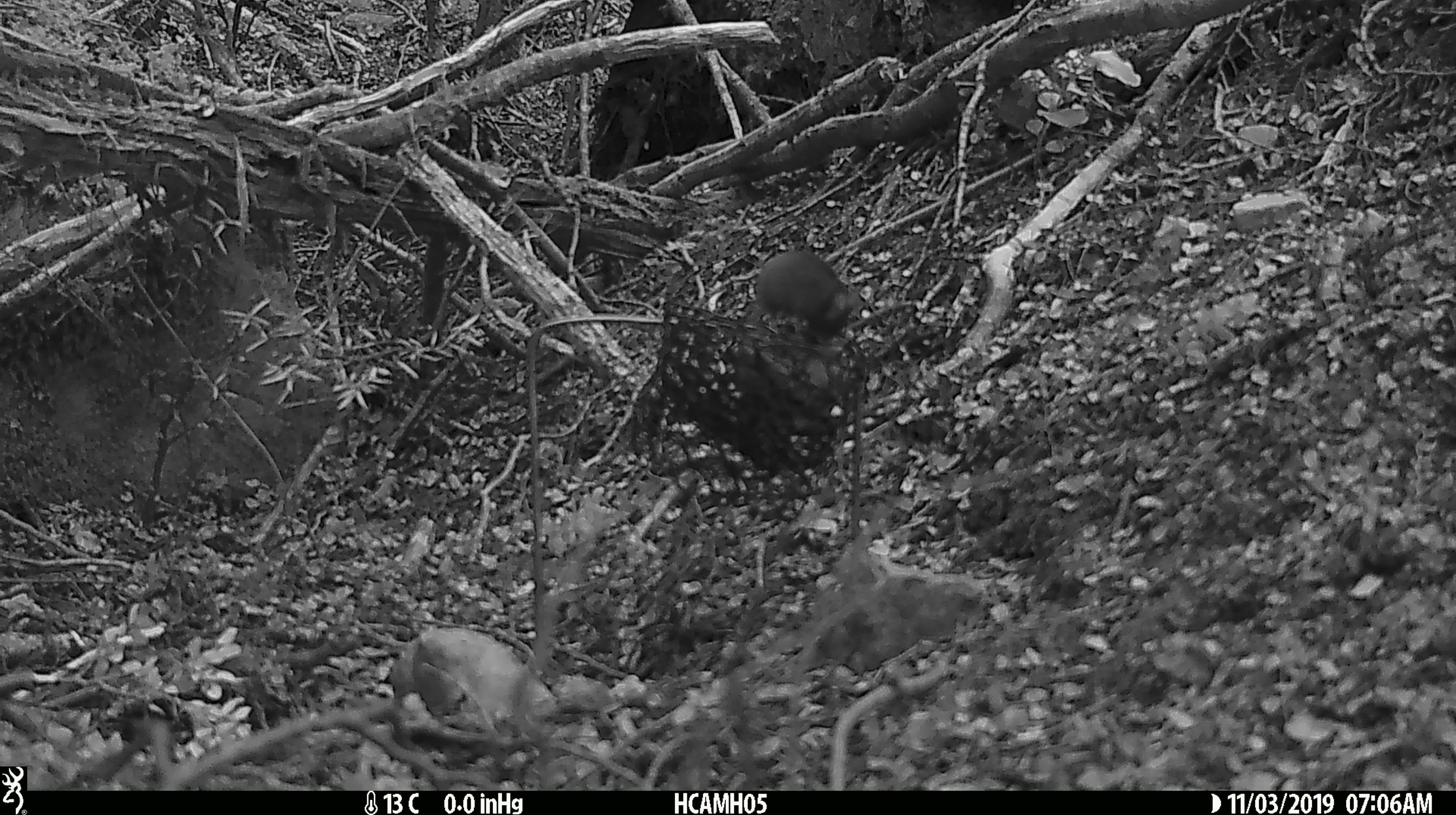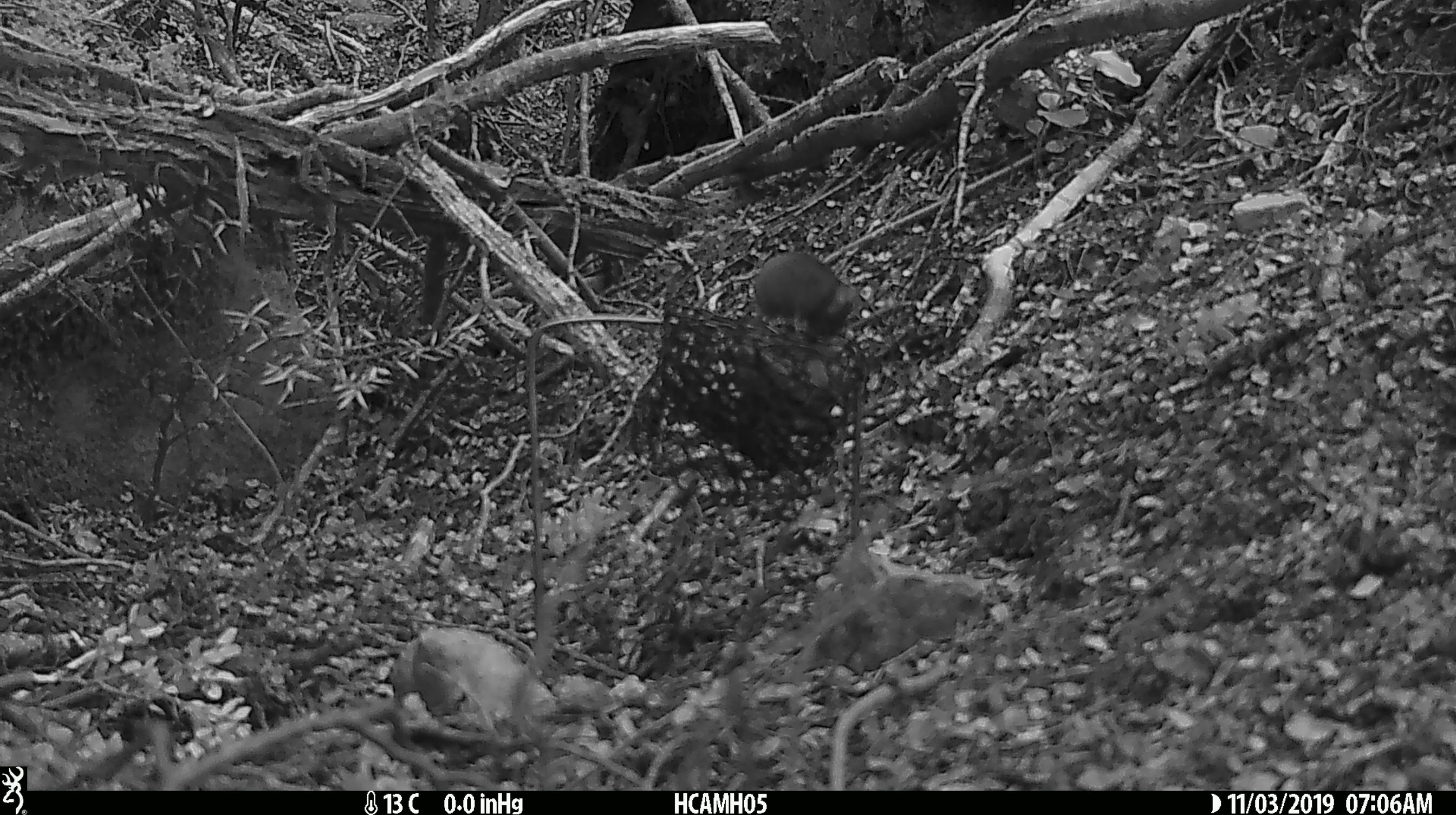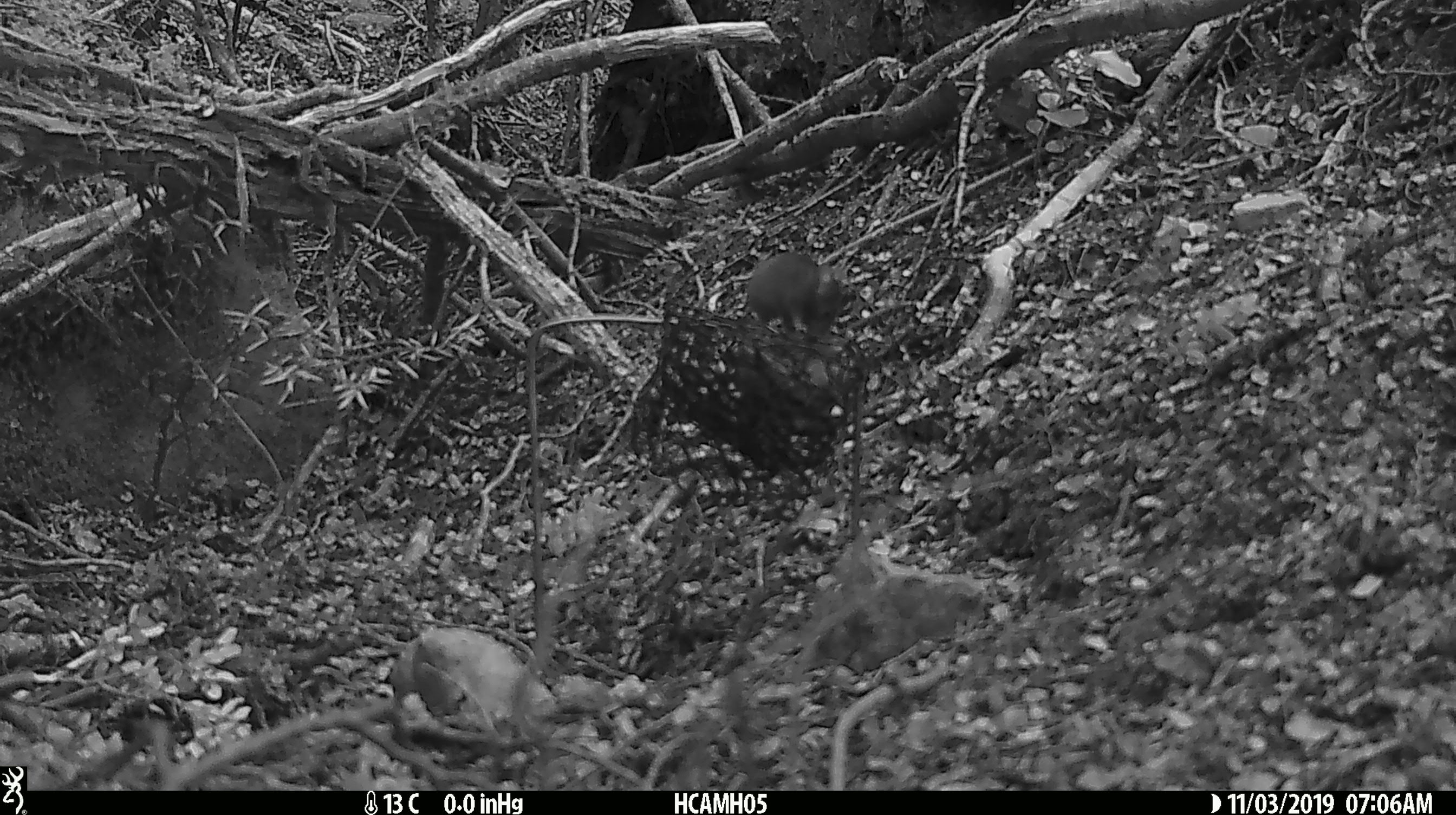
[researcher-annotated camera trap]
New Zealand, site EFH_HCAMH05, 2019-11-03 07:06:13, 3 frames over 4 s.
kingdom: Animalia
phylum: Chordata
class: Mammalia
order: Rodentia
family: Muridae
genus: Mus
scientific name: Mus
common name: mouse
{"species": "mouse (Mus)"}